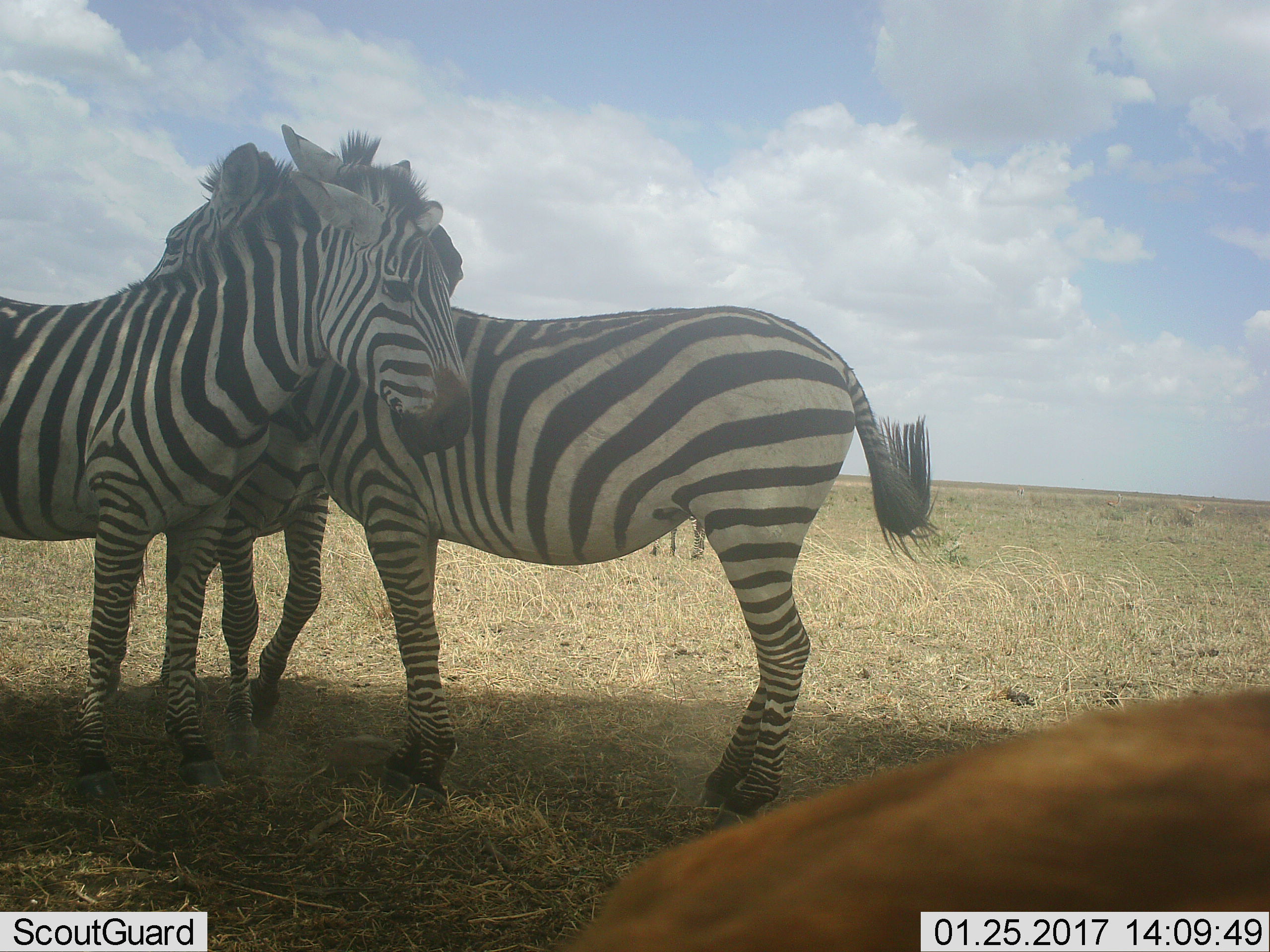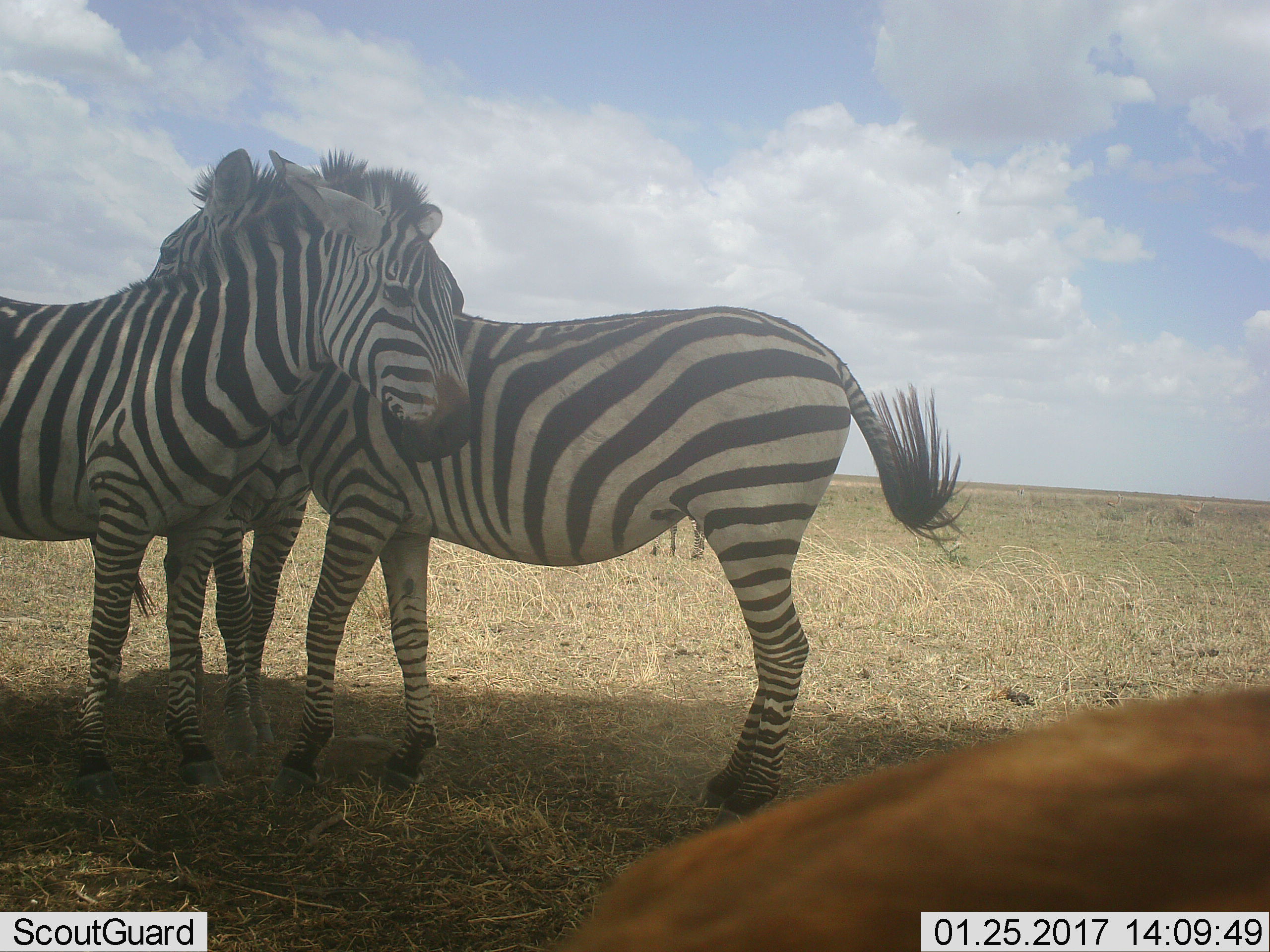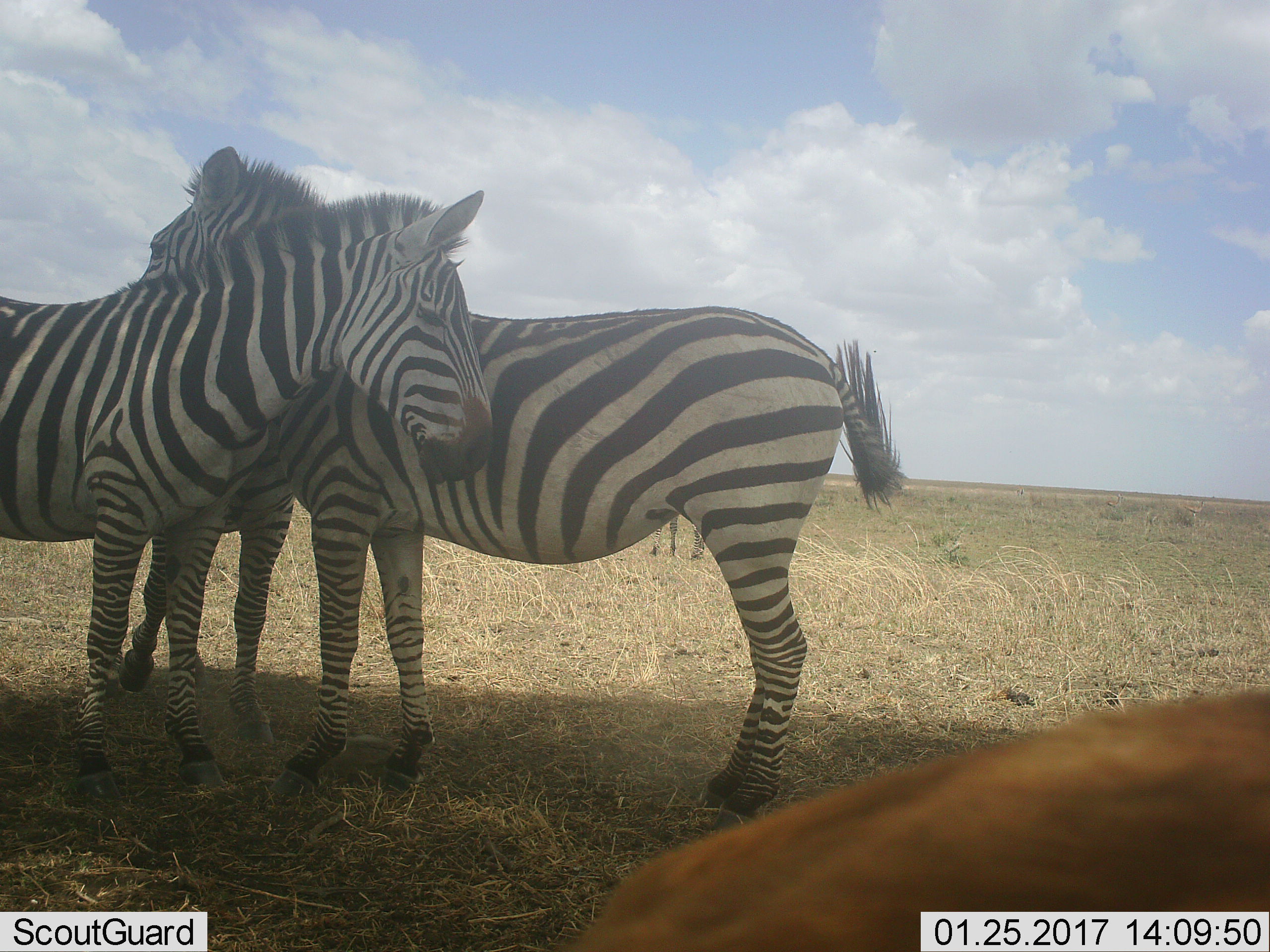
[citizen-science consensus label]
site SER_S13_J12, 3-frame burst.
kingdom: Animalia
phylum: Chordata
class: Mammalia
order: Artiodactyla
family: Bovidae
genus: Eudorcas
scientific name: Eudorcas thomsonii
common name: thomson's gazelle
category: gazellethomsons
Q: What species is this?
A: Gazellethomsons (thomson's gazelle) (Eudorcas thomsonii).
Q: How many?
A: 4.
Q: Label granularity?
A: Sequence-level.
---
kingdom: Animalia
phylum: Chordata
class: Mammalia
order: Perissodactyla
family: Equidae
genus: Equus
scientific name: Equus quagga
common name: plains zebra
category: zebraplains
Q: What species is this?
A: Zebraplains (plains zebra) (Equus quagga).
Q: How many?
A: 3.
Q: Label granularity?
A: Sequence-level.